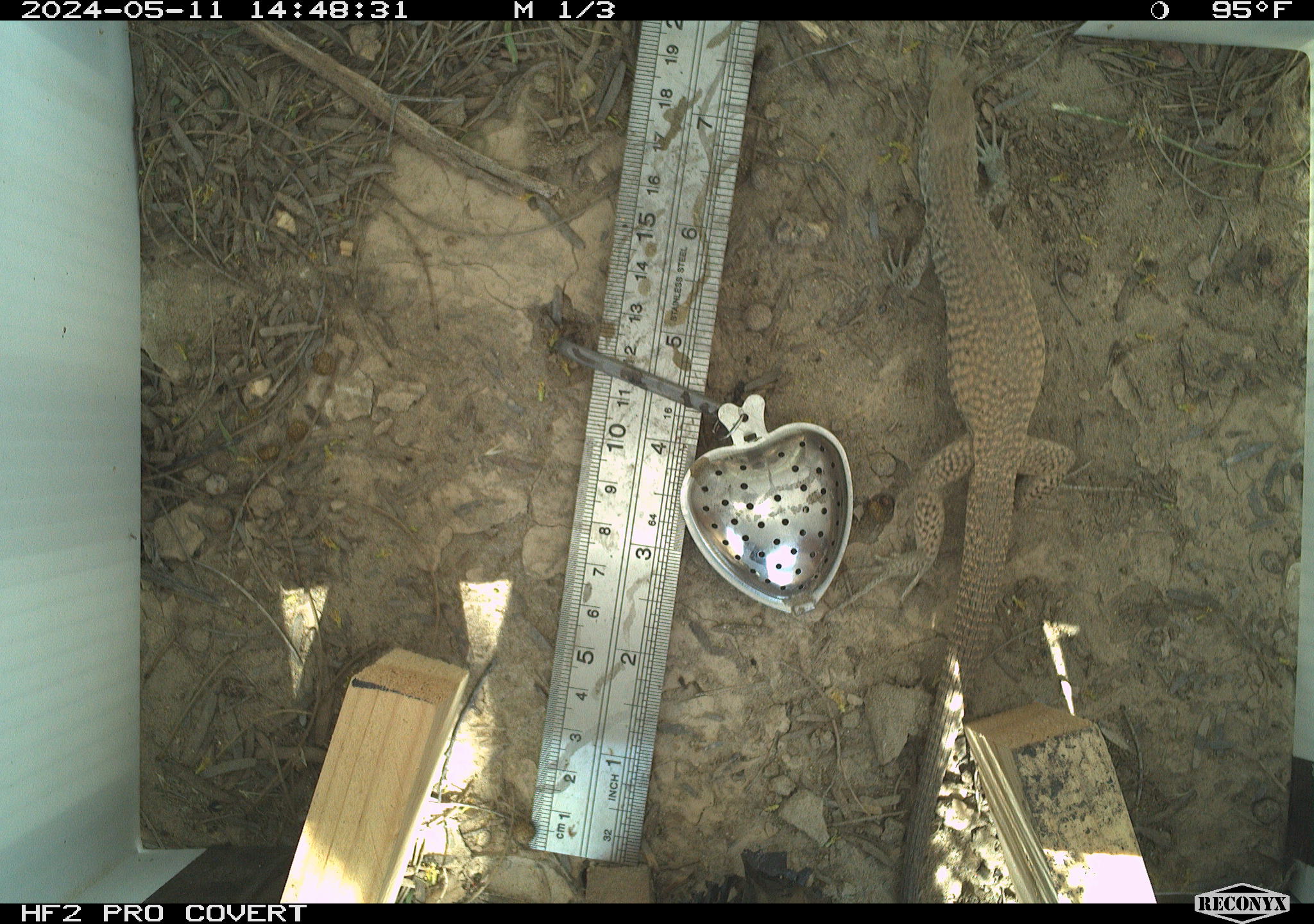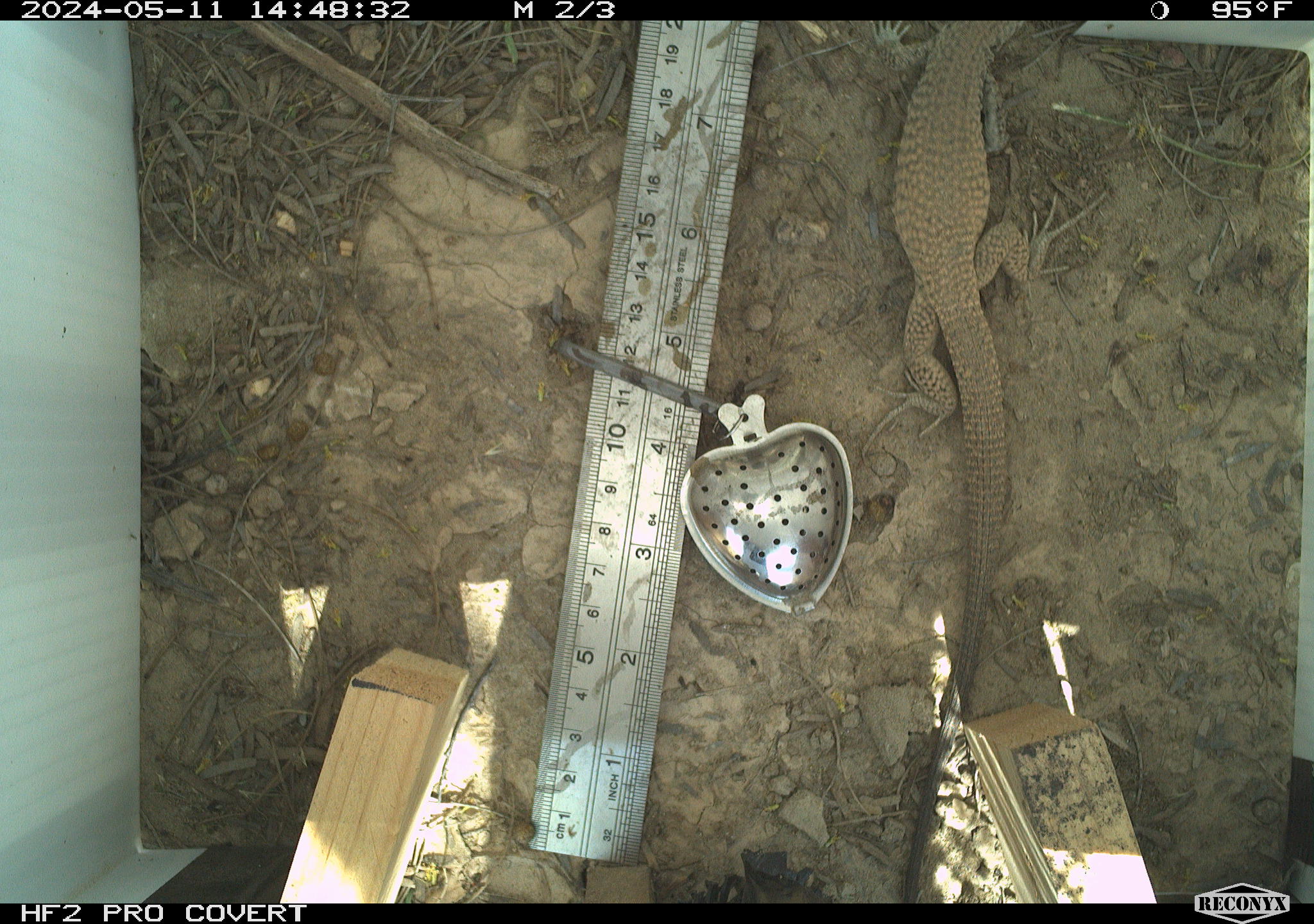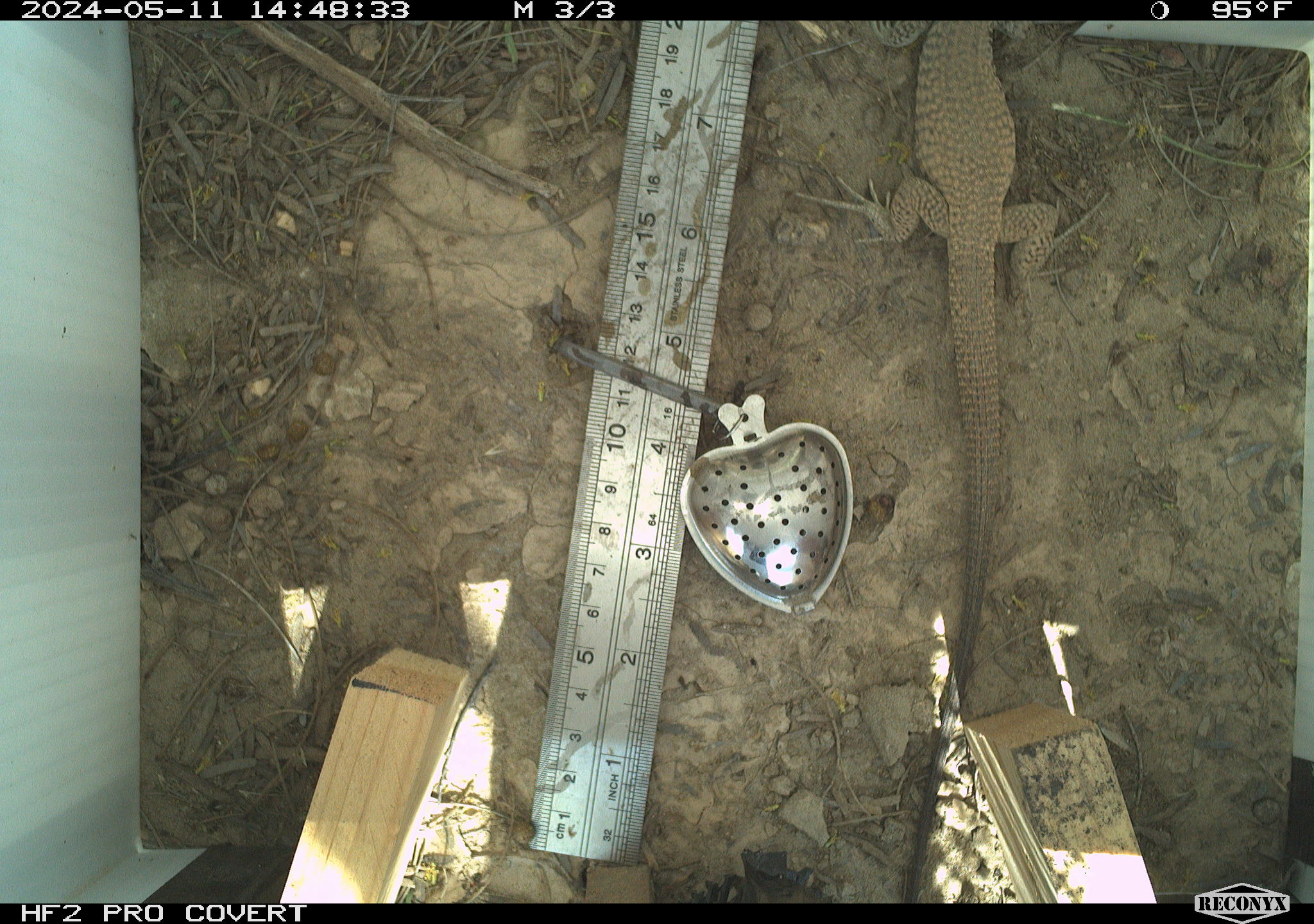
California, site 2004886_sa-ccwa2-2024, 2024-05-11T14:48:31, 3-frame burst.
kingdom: Animalia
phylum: Chordata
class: Reptilia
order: Squamata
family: Teiidae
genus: Aspidoscelis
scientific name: Aspidoscelis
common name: whiptail lizards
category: aspidoscelis species